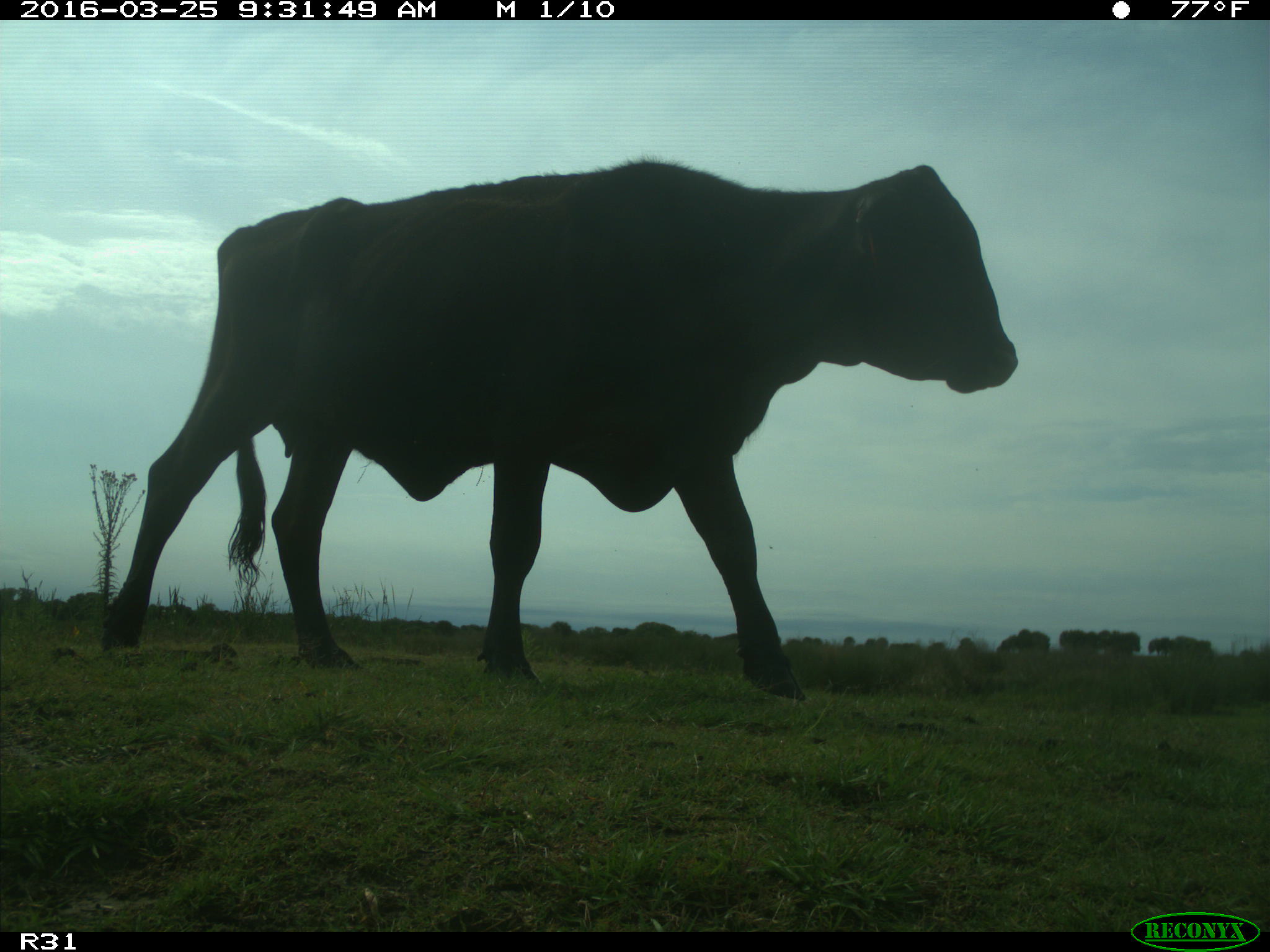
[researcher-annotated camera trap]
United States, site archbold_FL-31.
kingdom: Animalia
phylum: Chordata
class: Mammalia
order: Artiodactyla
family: Bovidae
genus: Bos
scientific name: Bos taurus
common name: domestic cow